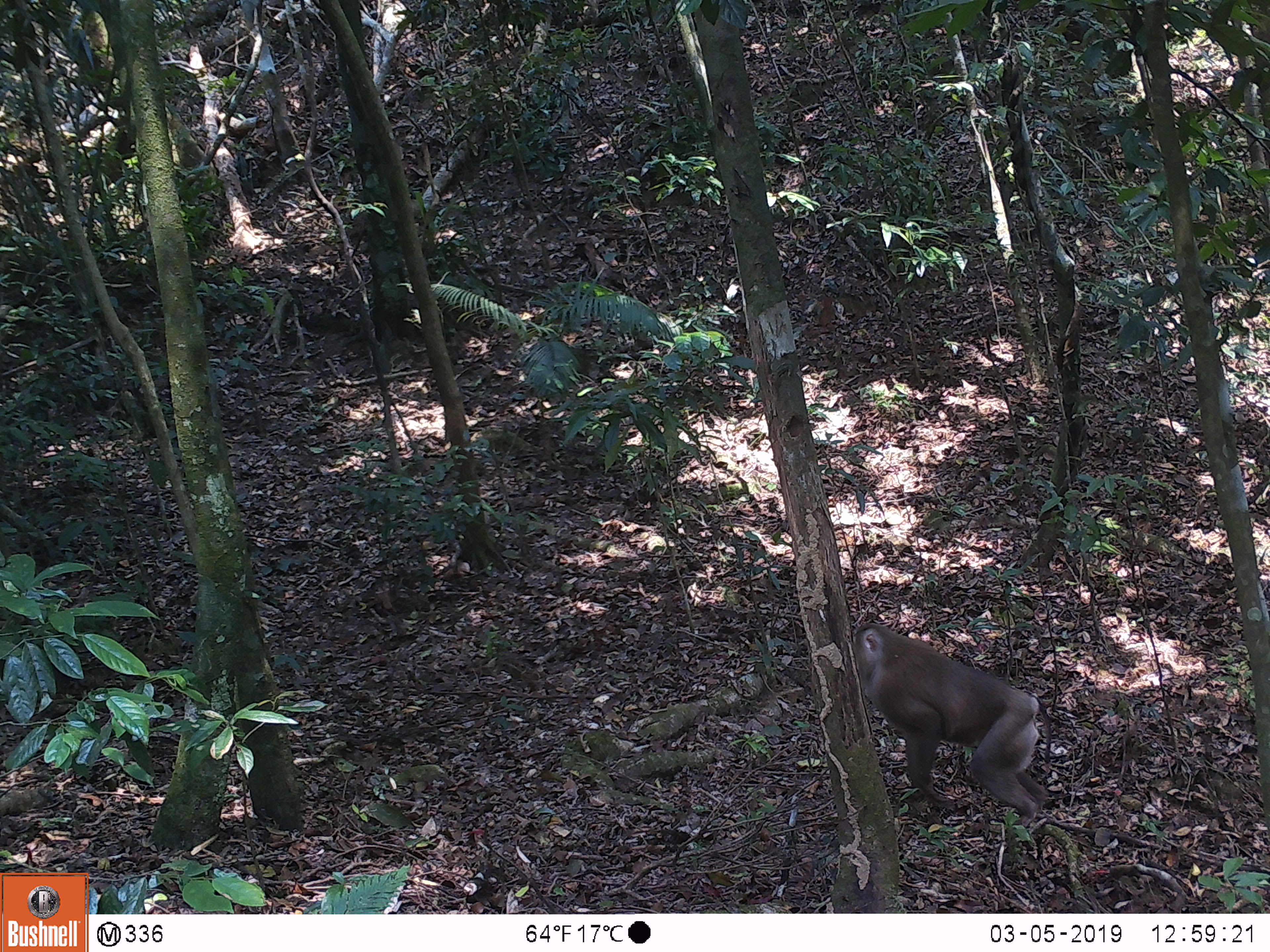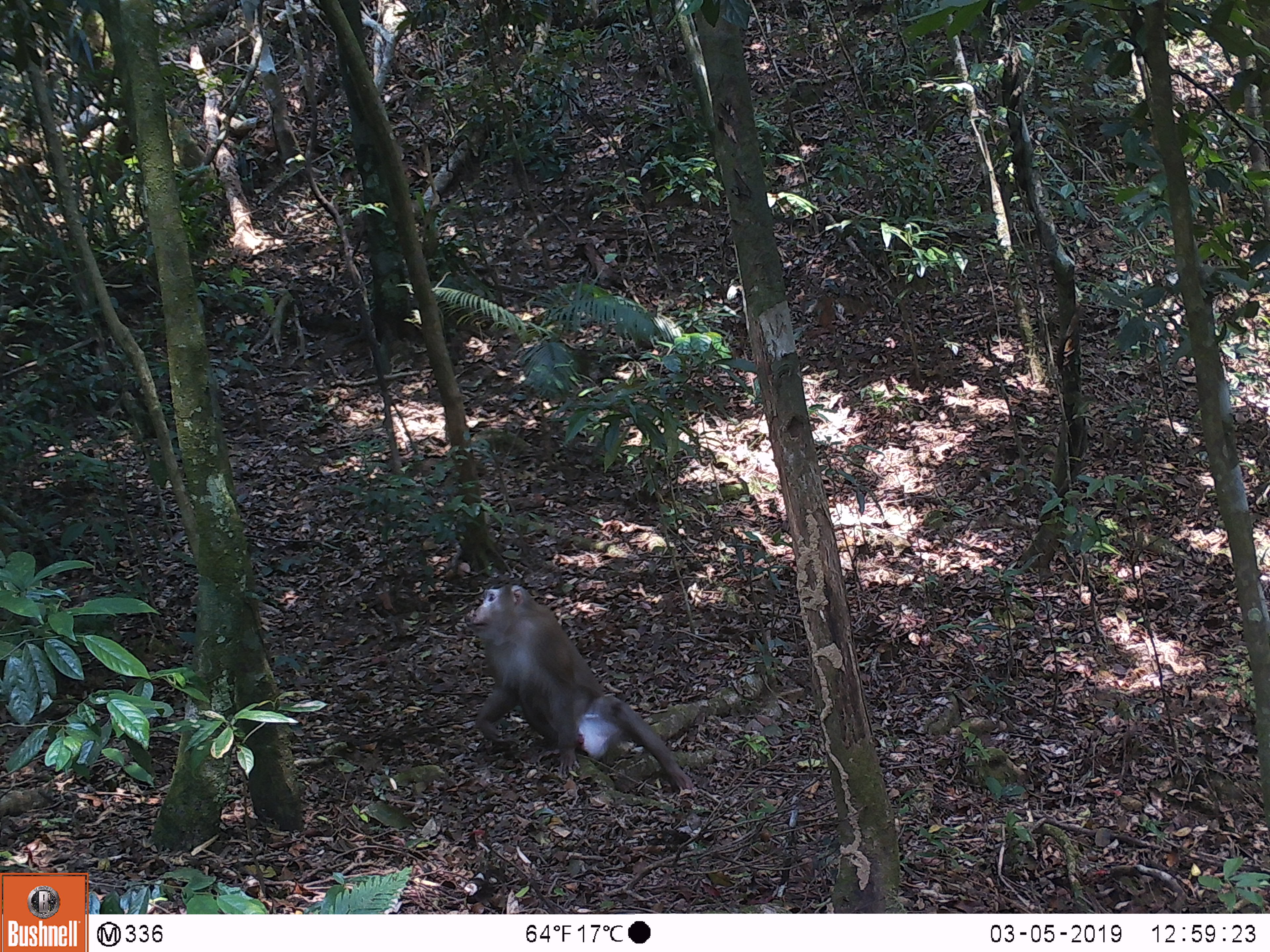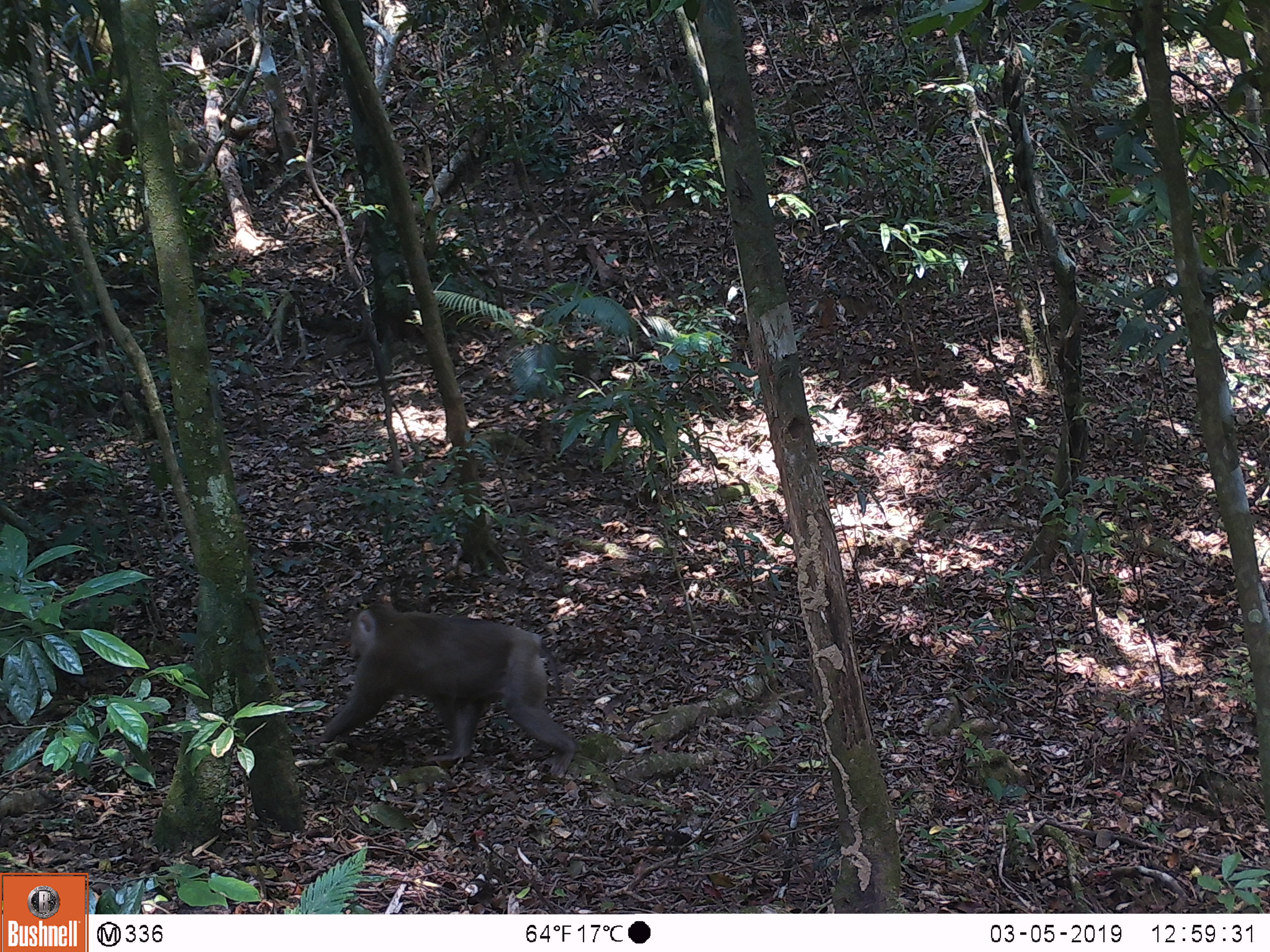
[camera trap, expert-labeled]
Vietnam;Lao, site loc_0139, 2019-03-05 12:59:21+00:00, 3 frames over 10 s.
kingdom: Animalia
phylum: Chordata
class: Mammalia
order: Primates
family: Cercopithecidae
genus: Macaca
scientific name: Macaca nemestrina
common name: pig-tailed macaque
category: pig tailed macaque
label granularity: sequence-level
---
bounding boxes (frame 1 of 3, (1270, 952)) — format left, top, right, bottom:
pig tailed macaque: 851, 621, 1051, 828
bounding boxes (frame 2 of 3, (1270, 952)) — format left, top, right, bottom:
pig tailed macaque: 469, 583, 698, 791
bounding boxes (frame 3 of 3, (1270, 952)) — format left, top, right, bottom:
pig tailed macaque: 306, 602, 577, 777